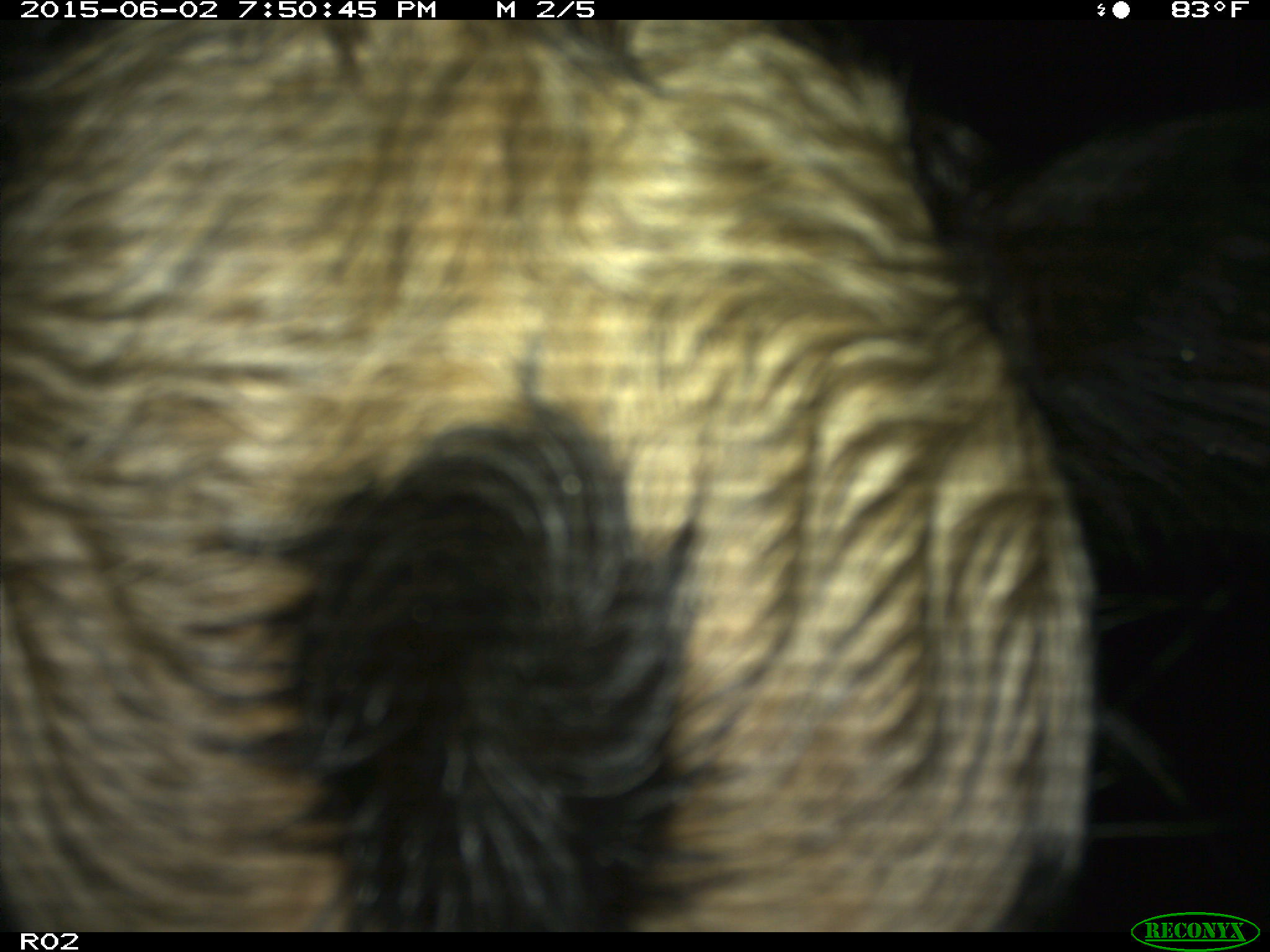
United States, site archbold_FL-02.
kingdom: Animalia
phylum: Chordata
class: Mammalia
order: Artiodactyla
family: Bovidae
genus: Bos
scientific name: Bos taurus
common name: domestic cow